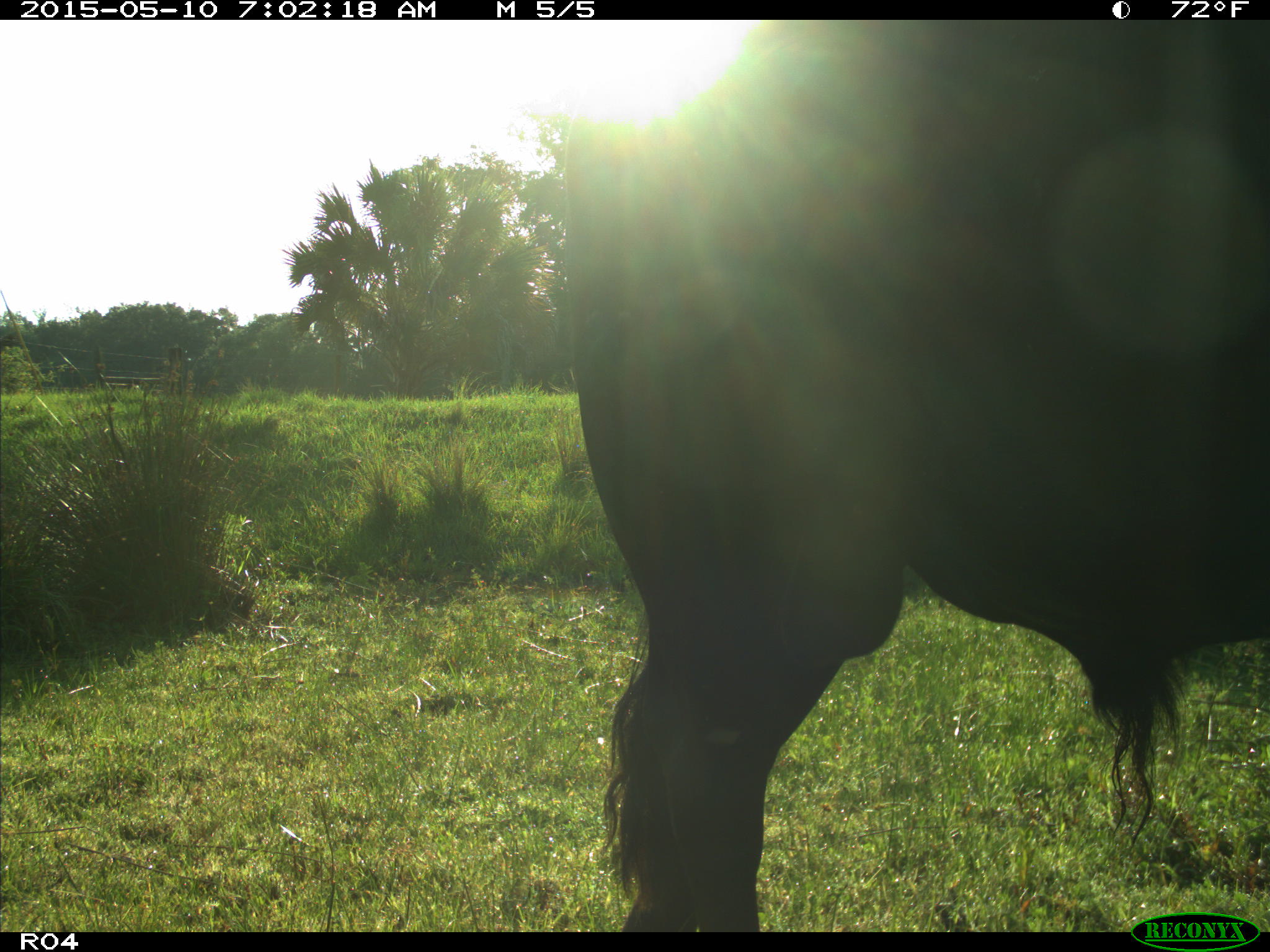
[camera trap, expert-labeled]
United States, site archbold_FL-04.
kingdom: Animalia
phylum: Chordata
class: Mammalia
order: Artiodactyla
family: Bovidae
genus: Bos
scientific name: Bos taurus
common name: domestic cow